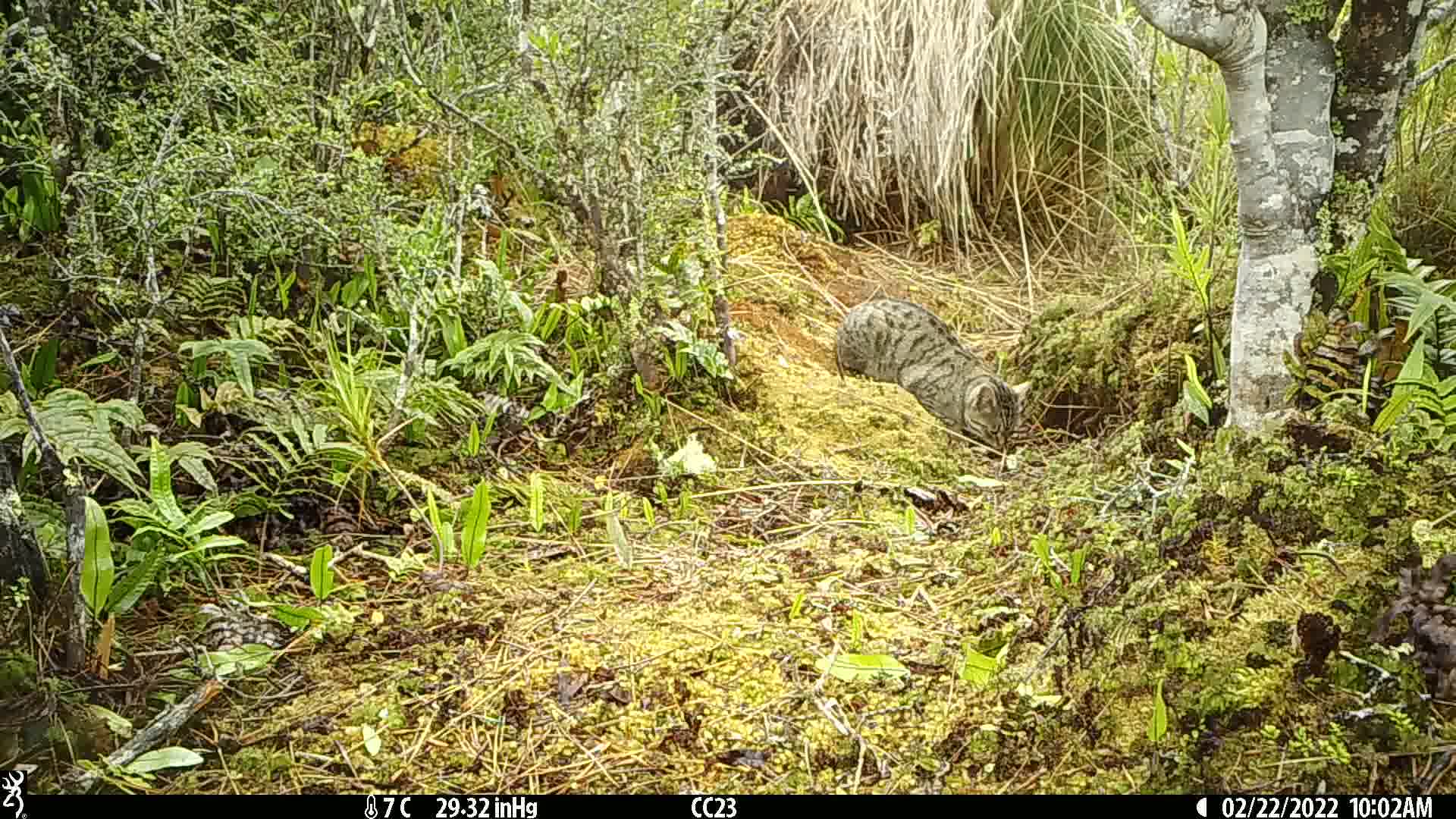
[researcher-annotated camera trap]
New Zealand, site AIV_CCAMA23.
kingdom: Animalia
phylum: Chordata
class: Mammalia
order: Carnivora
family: Felidae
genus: Felis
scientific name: Felis catus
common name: domestic cat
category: cat